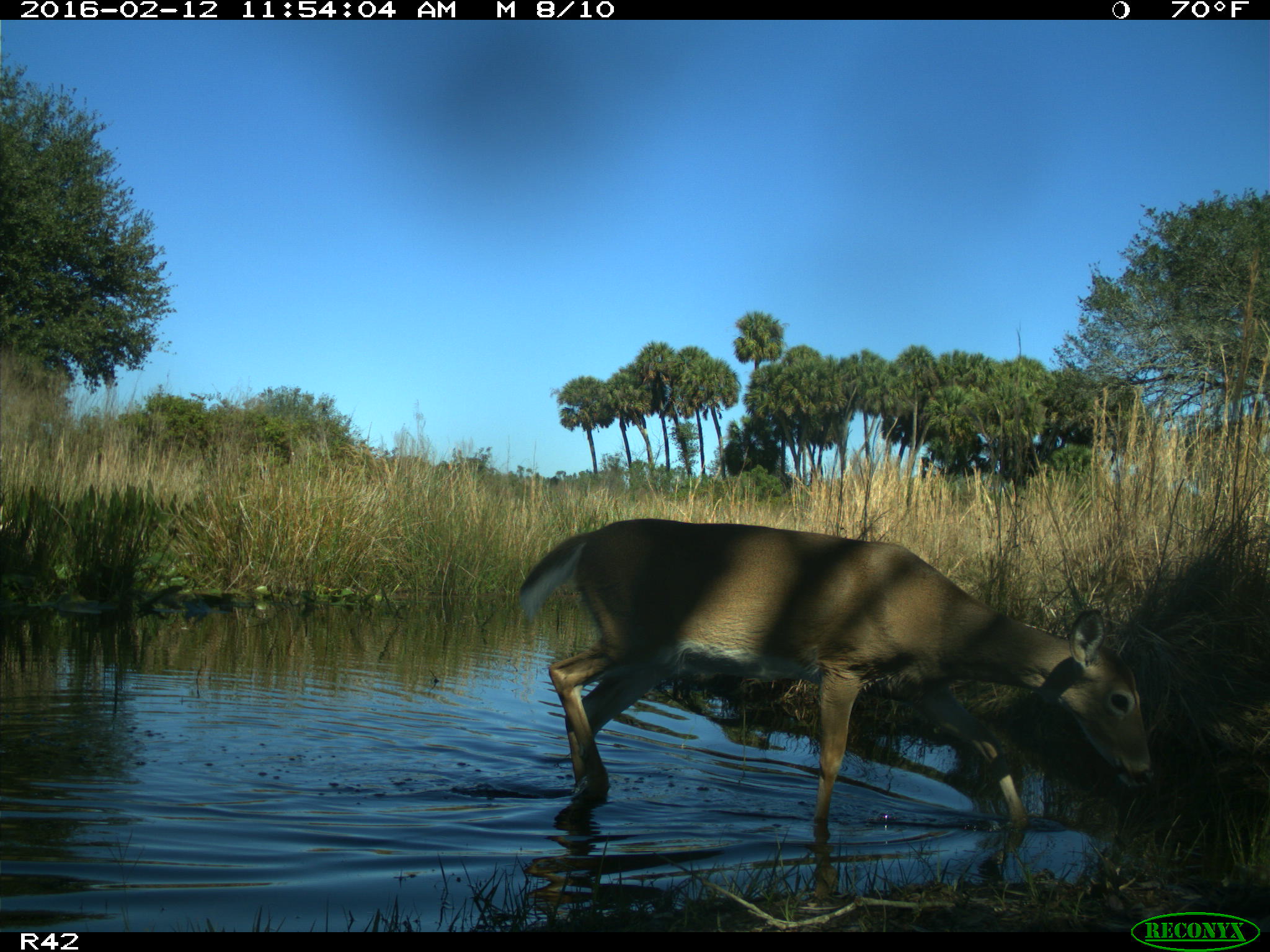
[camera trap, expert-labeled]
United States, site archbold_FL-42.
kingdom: Animalia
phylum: Chordata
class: Mammalia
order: Artiodactyla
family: Cervidae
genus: Odocoileus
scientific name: Odocoileus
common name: deer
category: unidentified deer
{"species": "unidentified deer (deer) (Odocoileus)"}